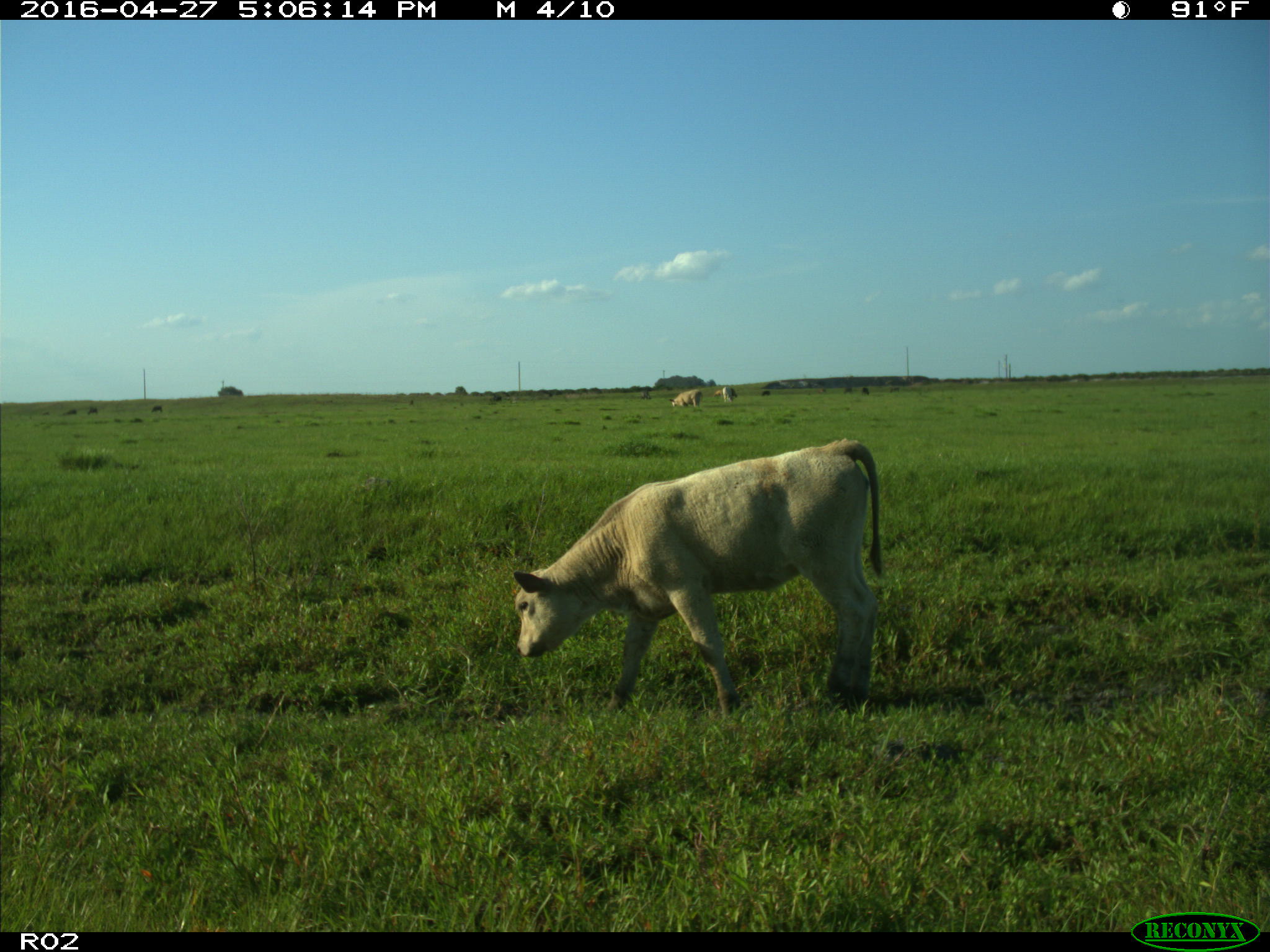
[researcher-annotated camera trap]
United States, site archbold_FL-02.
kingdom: Animalia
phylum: Chordata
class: Mammalia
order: Artiodactyla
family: Bovidae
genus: Bos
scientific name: Bos taurus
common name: domestic cow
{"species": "Bos taurus (domestic cow)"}